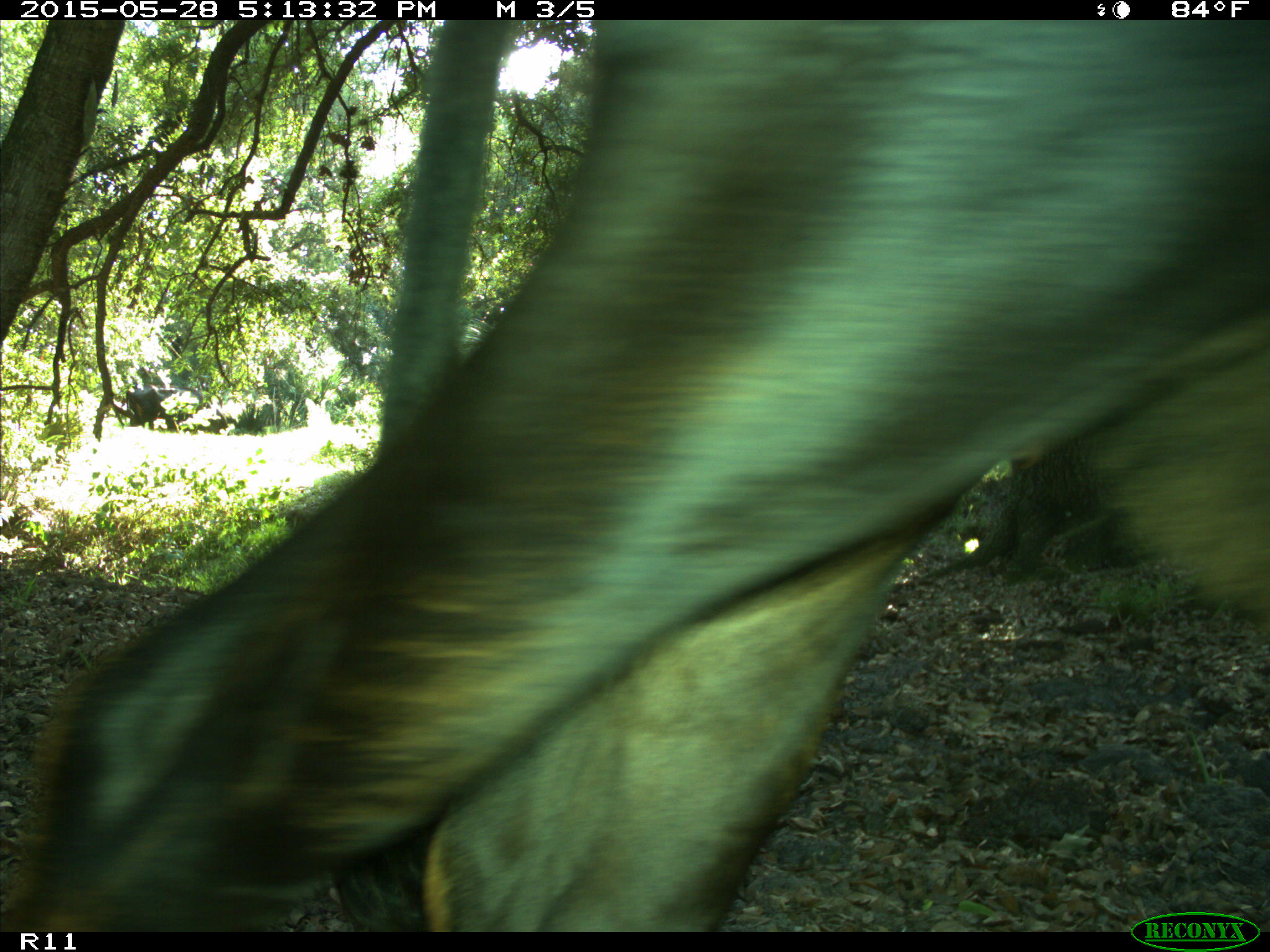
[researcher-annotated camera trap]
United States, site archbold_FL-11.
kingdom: Animalia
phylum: Chordata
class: Mammalia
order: Artiodactyla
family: Bovidae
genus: Bos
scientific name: Bos taurus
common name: domestic cow